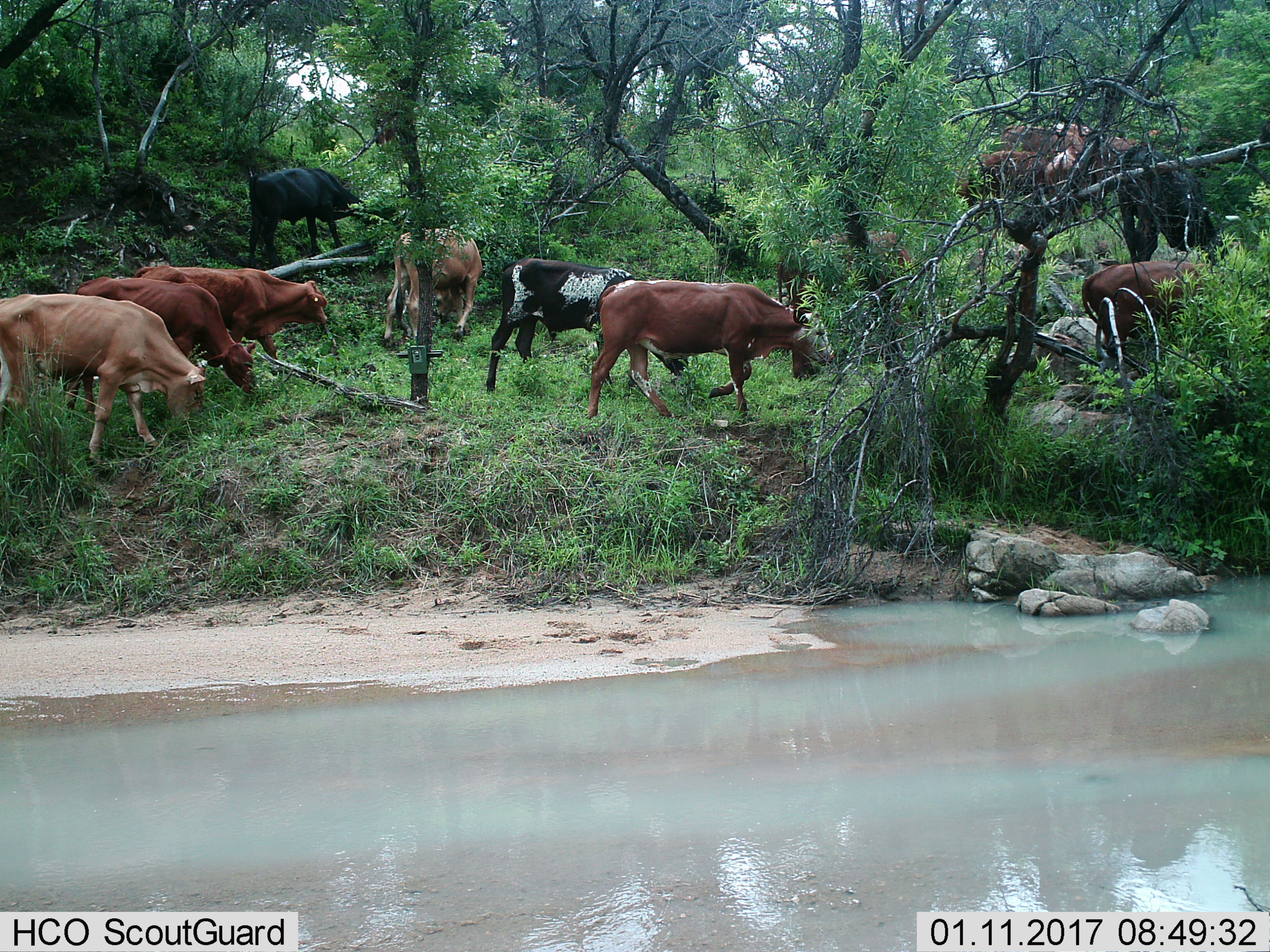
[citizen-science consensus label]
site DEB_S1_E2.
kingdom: Animalia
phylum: Chordata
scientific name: Vertebrata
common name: domestic animal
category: domesticanimal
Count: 11-50.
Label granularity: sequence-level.